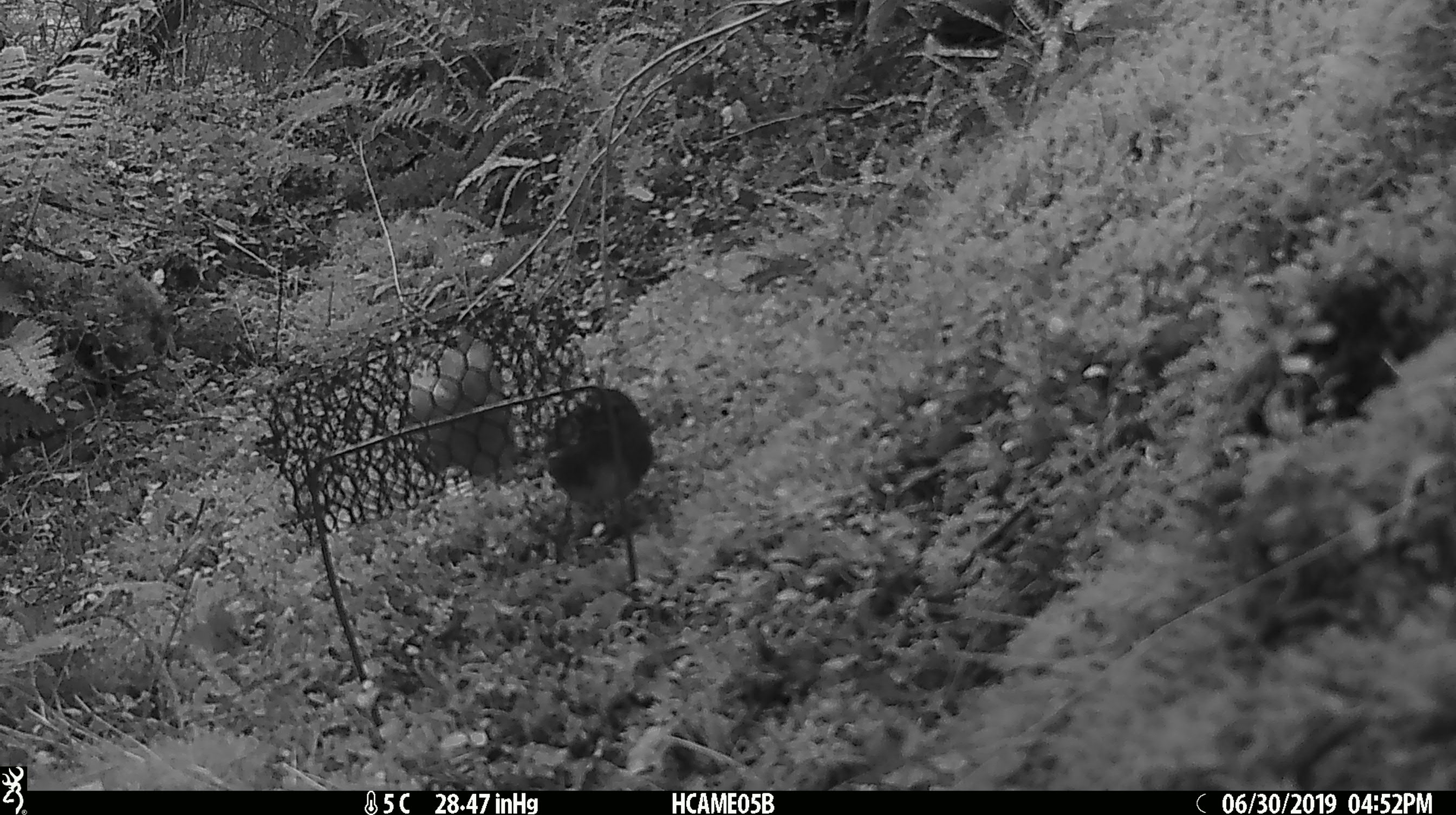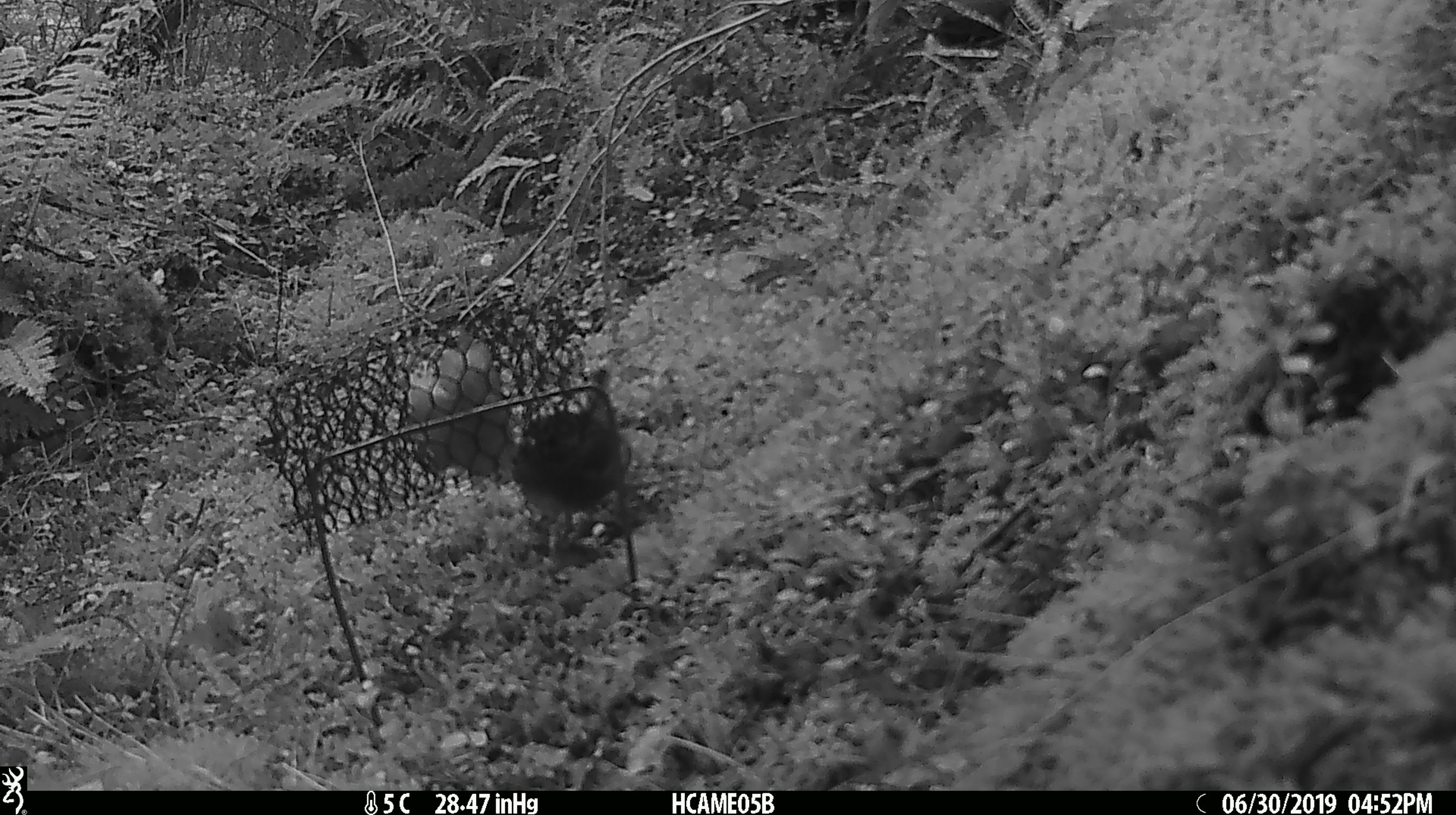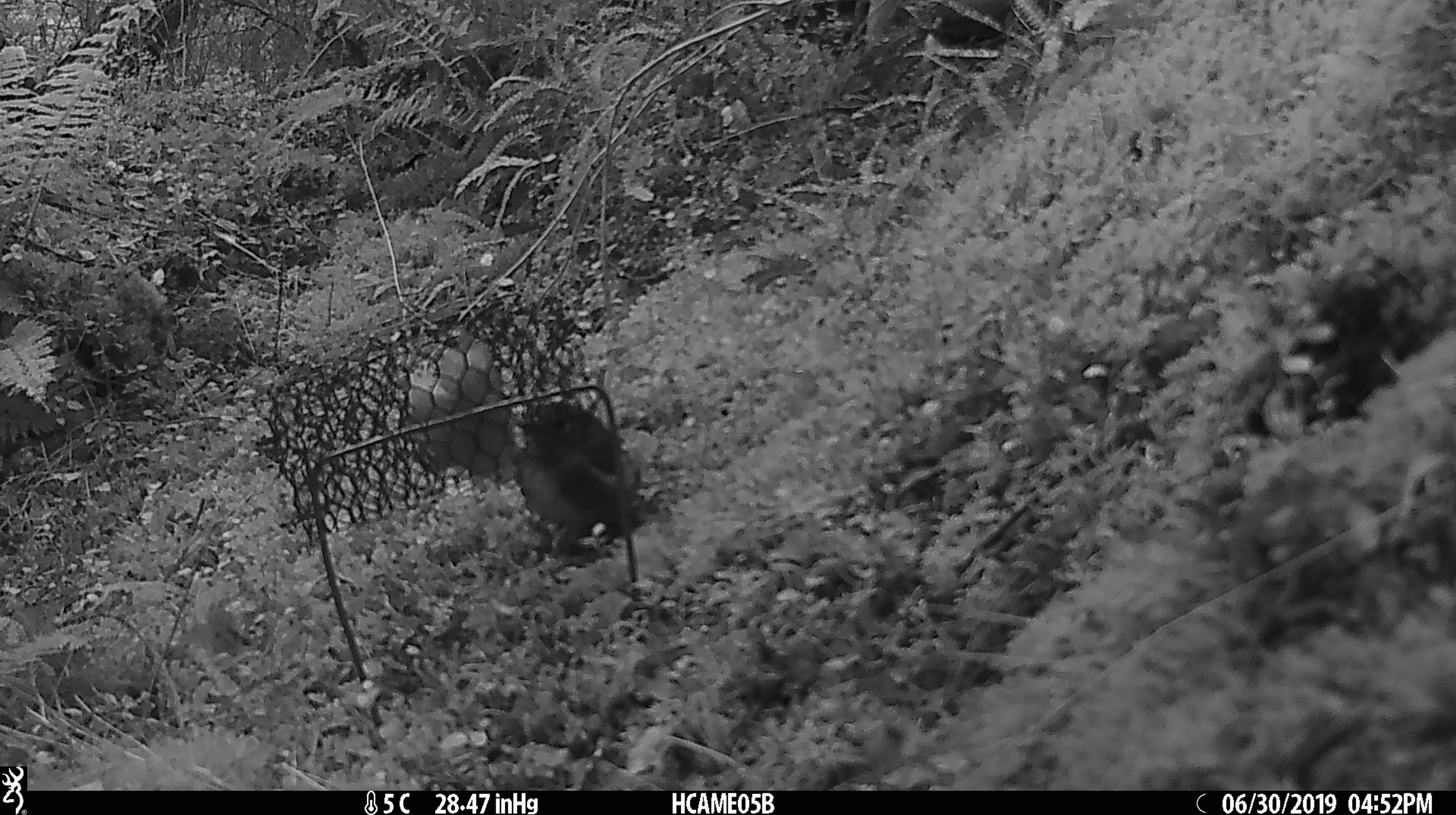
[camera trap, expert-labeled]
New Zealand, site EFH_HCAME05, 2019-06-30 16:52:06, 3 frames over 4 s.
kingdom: Animalia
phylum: Chordata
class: Aves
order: Passeriformes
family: Petroicidae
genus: Petroica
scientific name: Petroica australis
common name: new zealand robin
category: robin